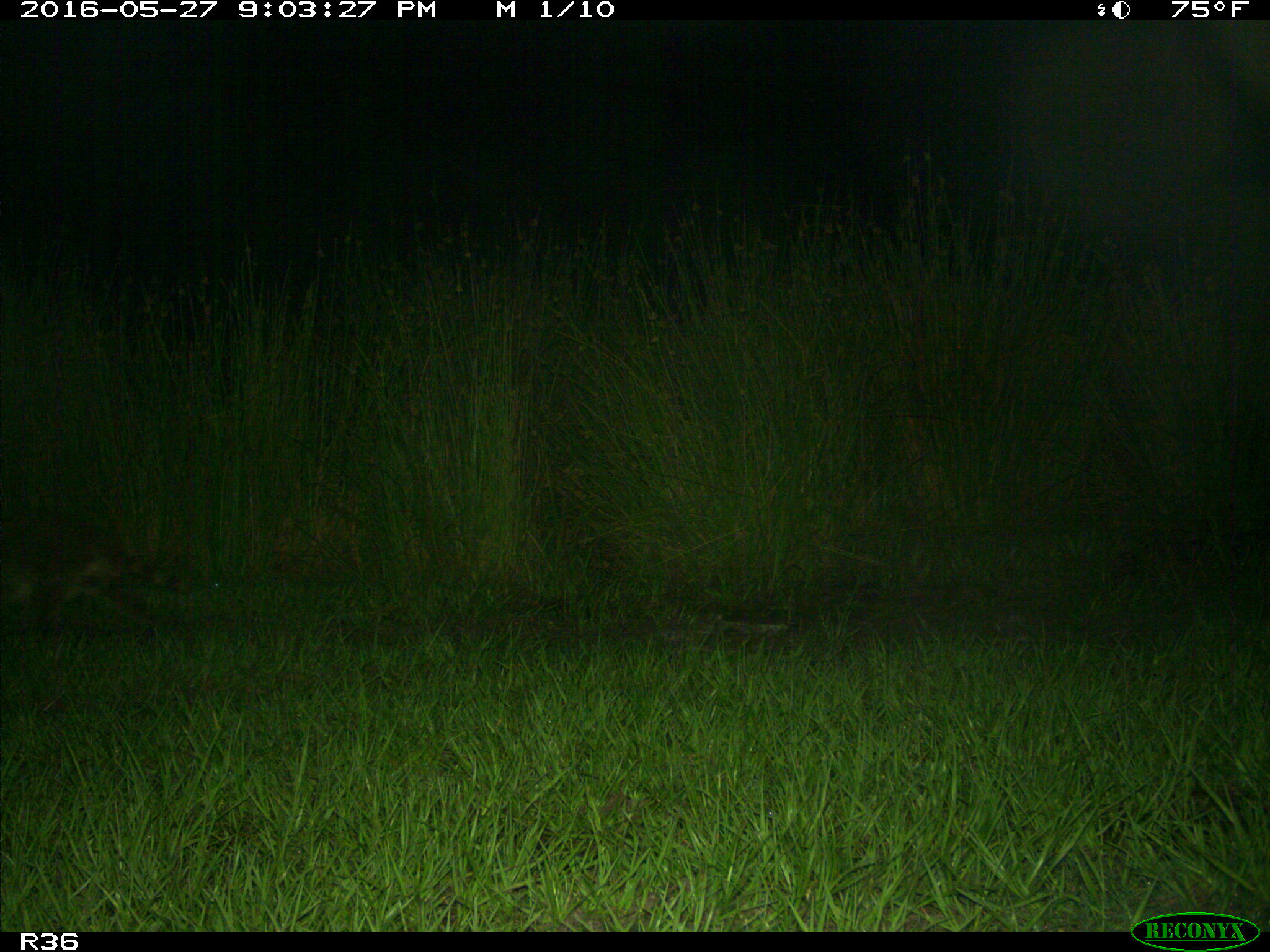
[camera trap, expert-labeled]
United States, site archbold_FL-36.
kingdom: Animalia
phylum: Chordata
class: Mammalia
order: Carnivora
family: Procyonidae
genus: Procyon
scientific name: Procyon lotor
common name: common raccoon